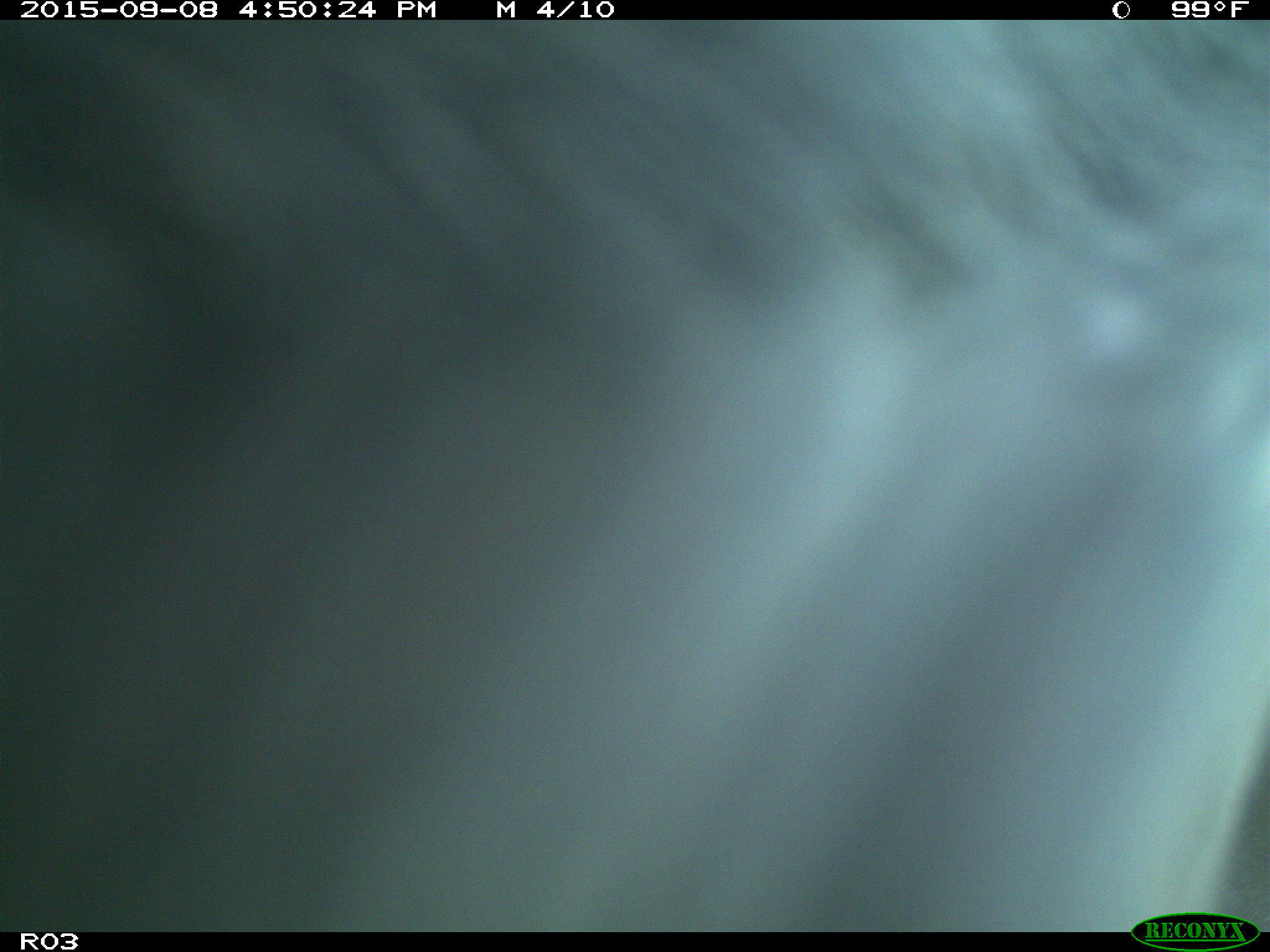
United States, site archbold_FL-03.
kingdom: Animalia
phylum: Chordata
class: Mammalia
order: Artiodactyla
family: Bovidae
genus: Bos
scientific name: Bos taurus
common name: domestic cow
Bos taurus (domestic cow).